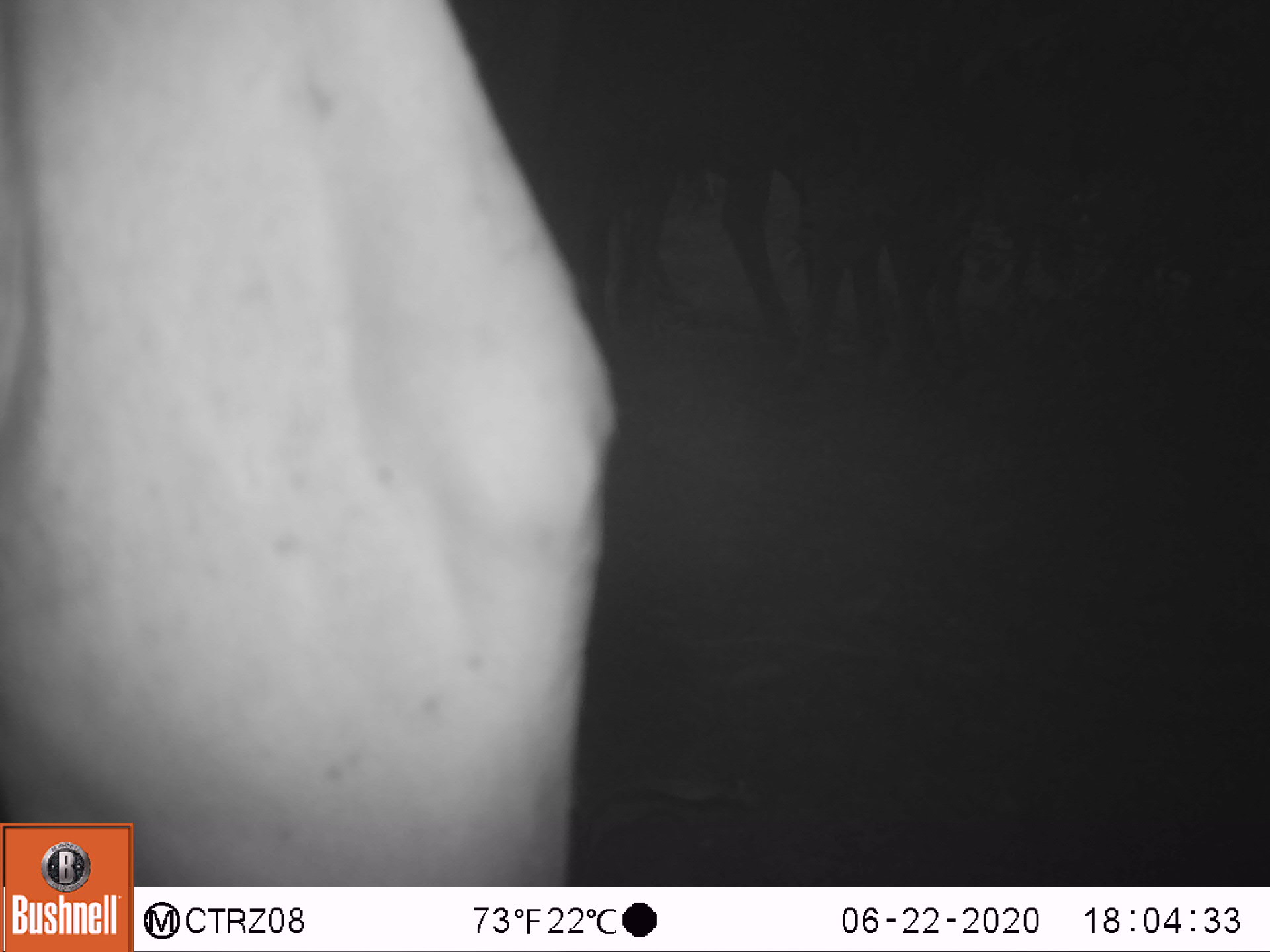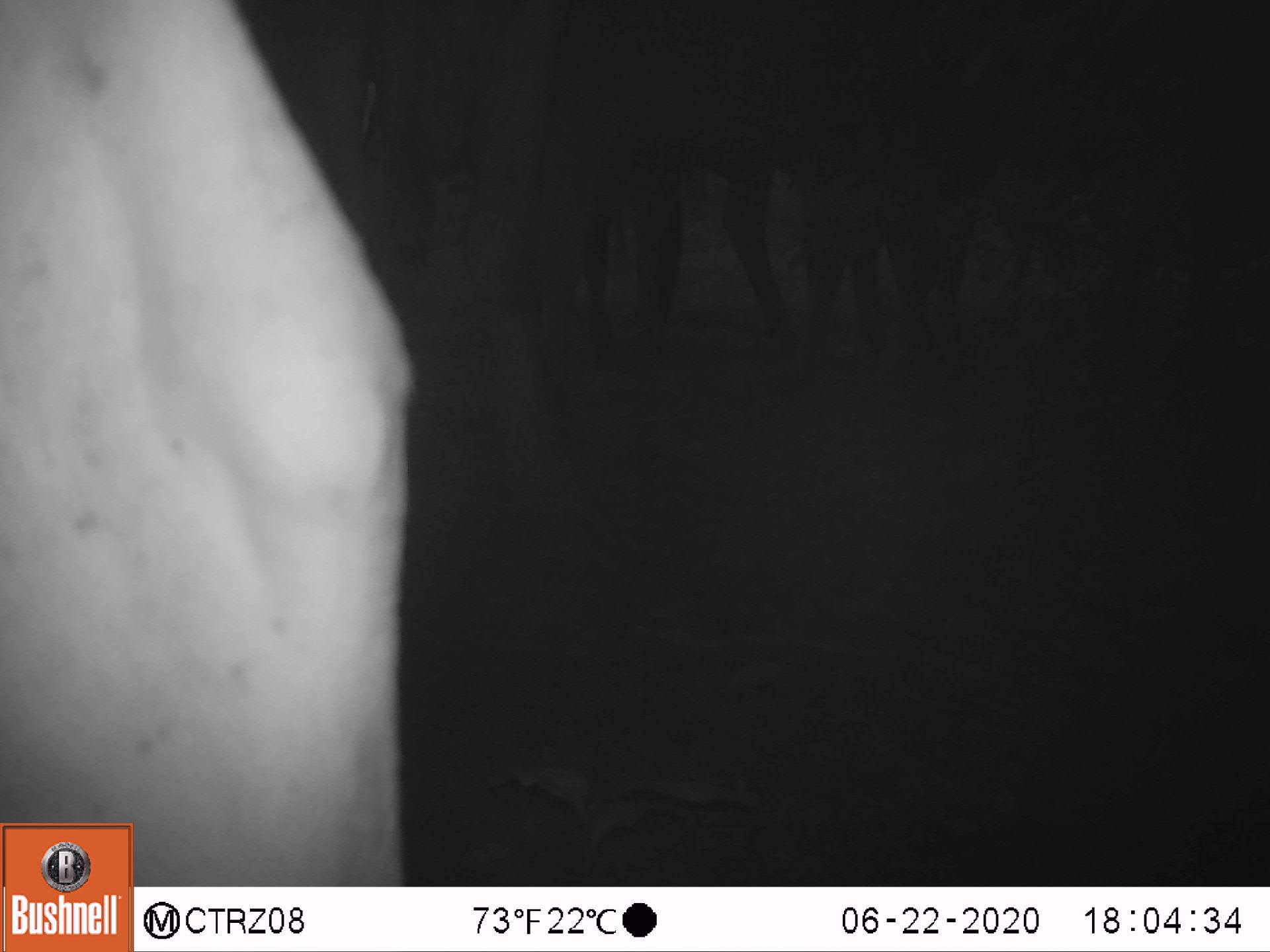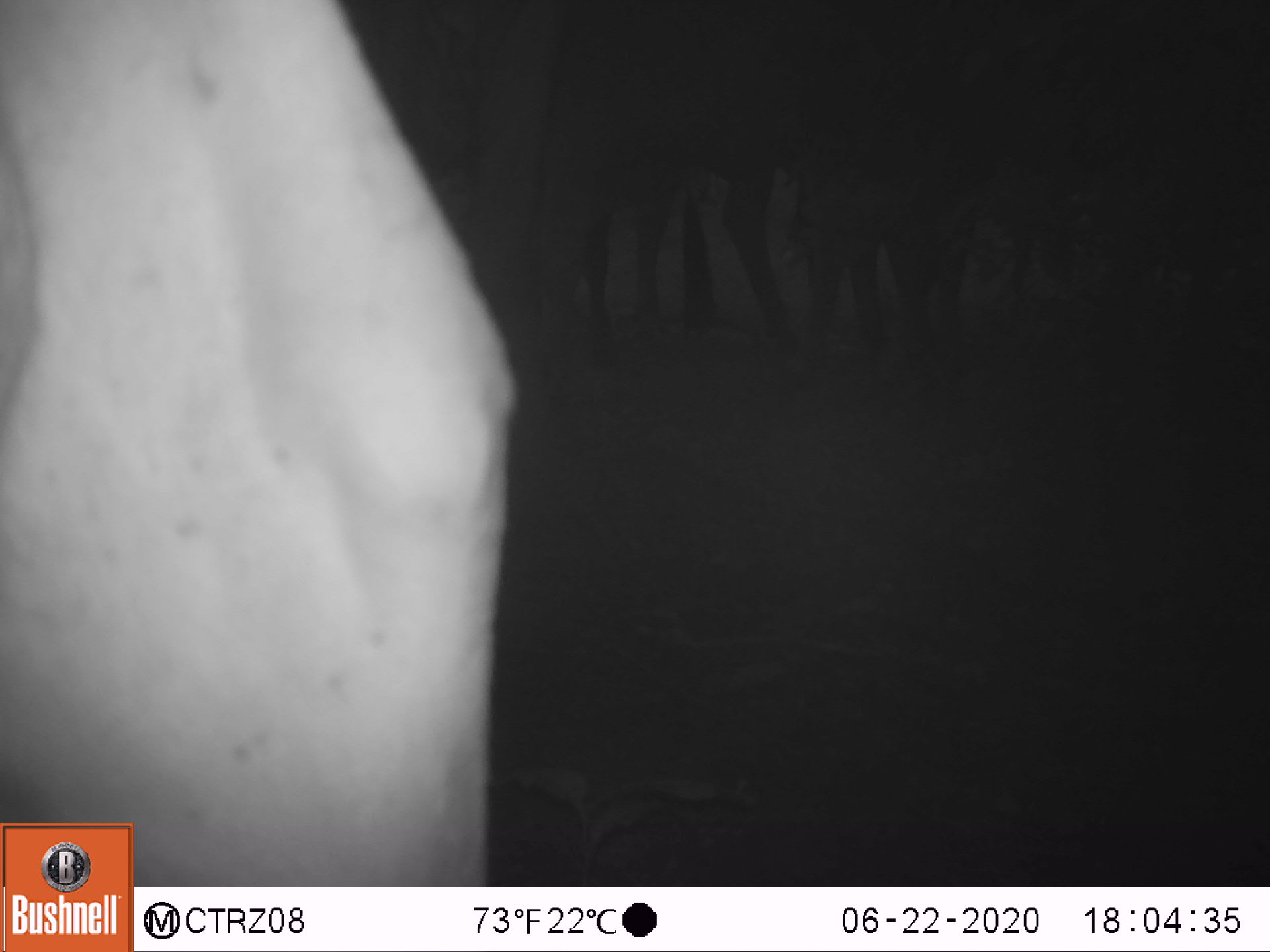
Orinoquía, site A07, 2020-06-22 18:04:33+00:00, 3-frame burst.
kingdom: Animalia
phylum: Chordata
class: Mammalia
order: Artiodactyla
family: Bovidae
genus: Bos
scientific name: Bos taurus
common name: cow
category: cattle